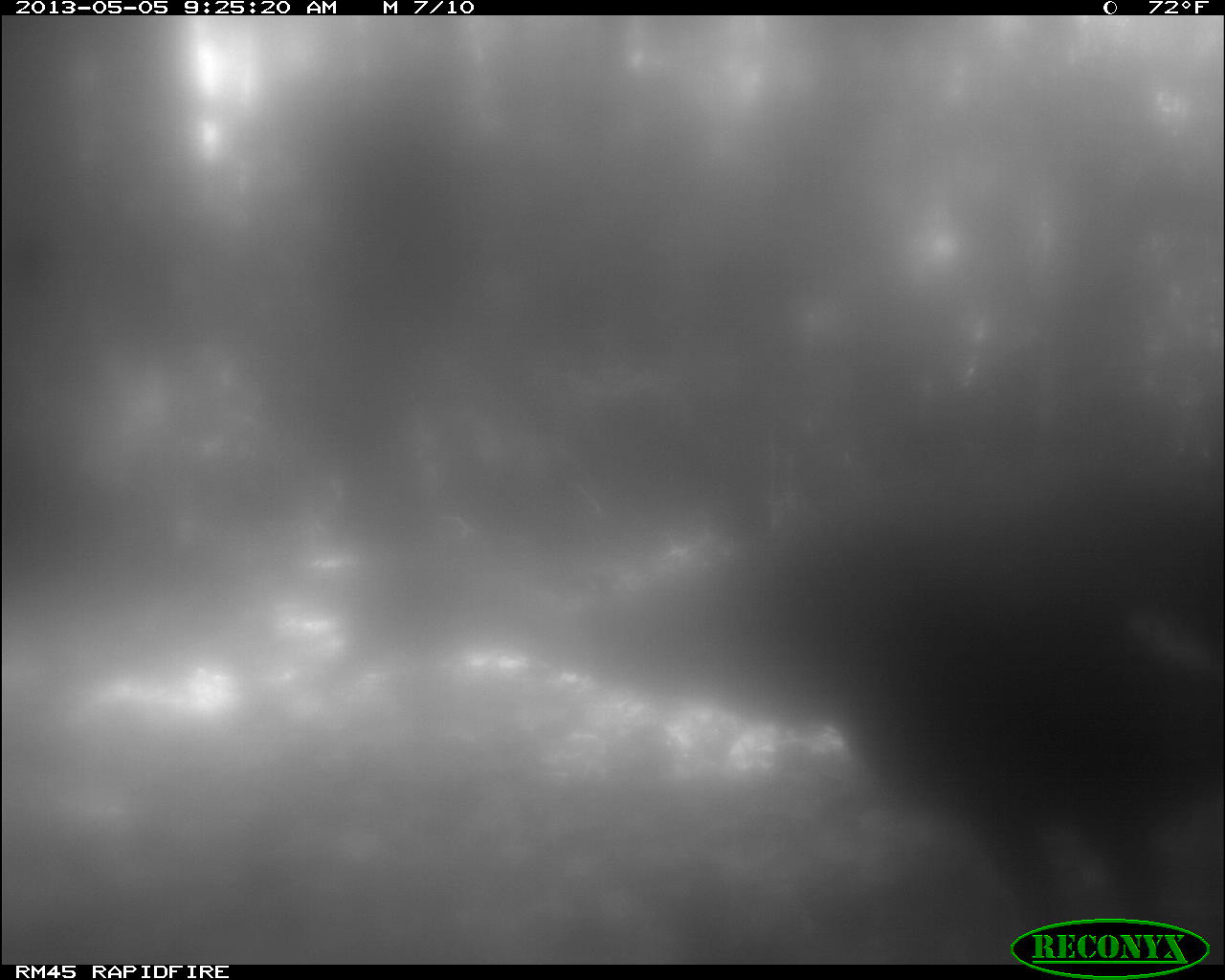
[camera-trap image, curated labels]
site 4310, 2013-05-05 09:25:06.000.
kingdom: Animalia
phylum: Chordata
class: Aves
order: Galliformes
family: Phasianidae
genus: Meleagris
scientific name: Meleagris ocellata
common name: ocellated turkey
Meleagris ocellata (ocellated turkey), count 2.